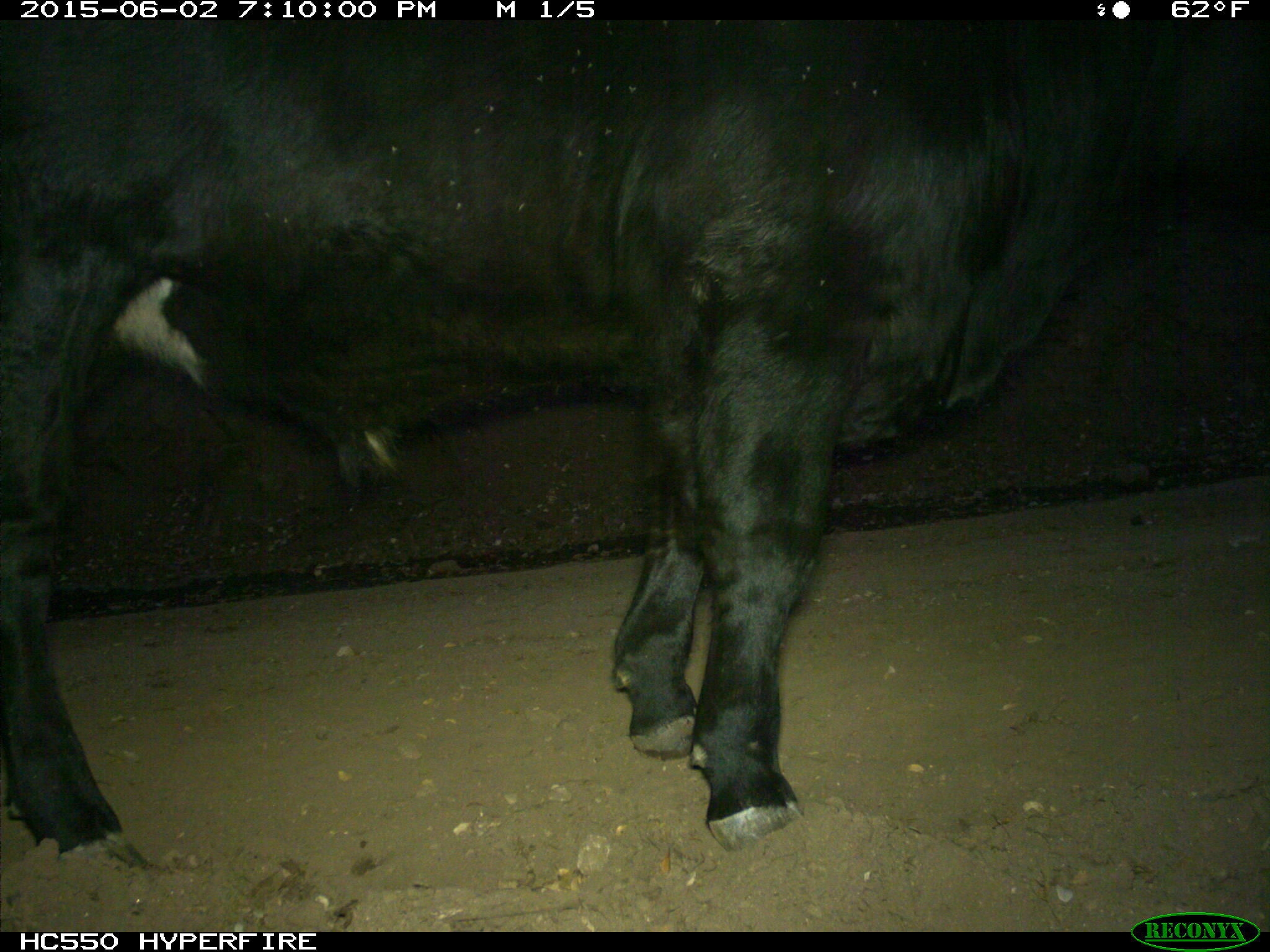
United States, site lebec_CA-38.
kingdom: Animalia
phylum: Chordata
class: Mammalia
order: Artiodactyla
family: Bovidae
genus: Bos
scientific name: Bos taurus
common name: domestic cow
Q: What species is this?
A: Bos taurus (domestic cow).